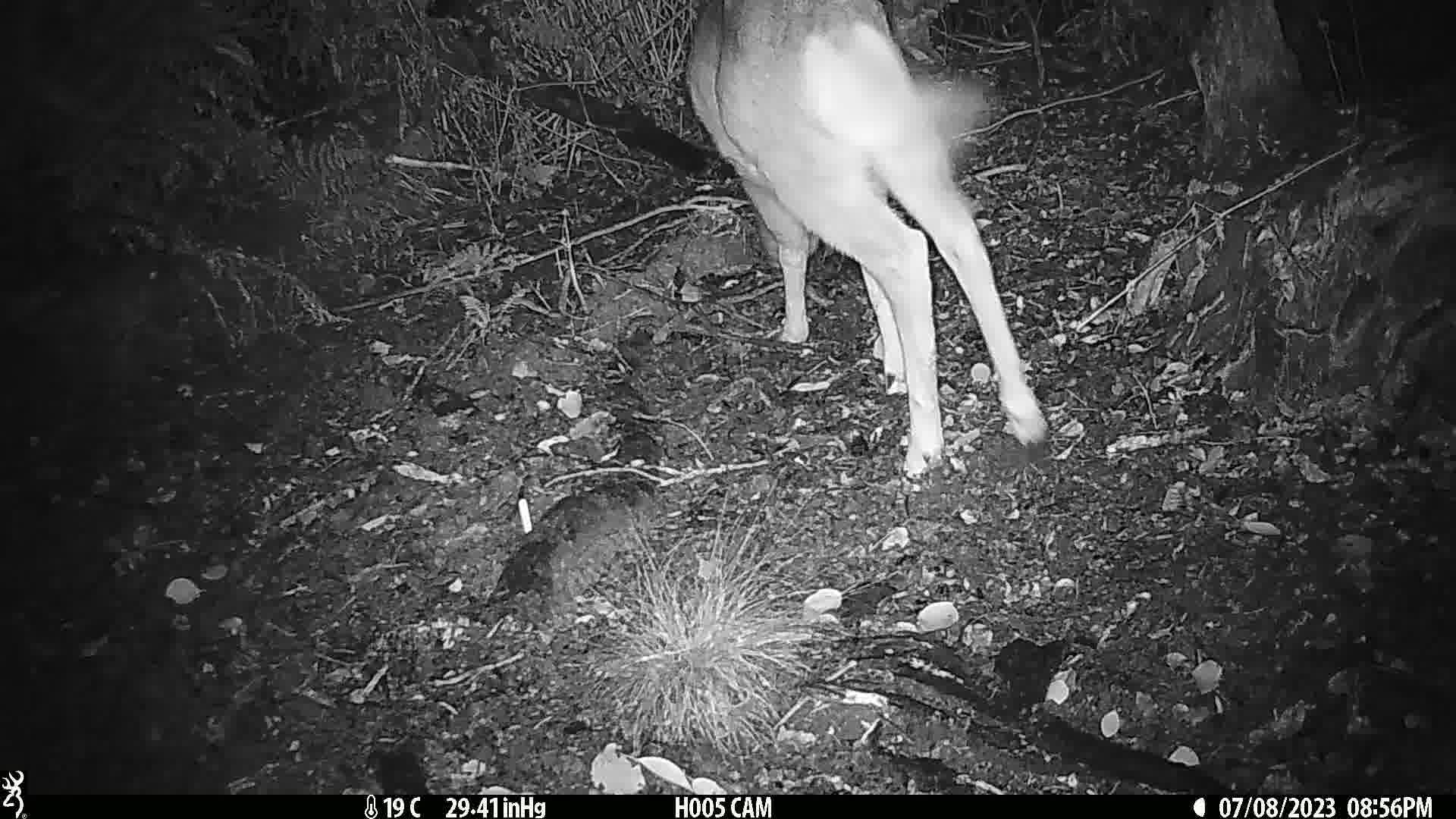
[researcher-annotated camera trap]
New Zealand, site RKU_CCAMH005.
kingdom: Animalia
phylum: Chordata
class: Mammalia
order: Artiodactyla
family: Cervidae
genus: Odocoileus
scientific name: Odocoileus virginianus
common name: white-tailed deer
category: white tailed deer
White tailed deer (white-tailed deer) (Odocoileus virginianus).